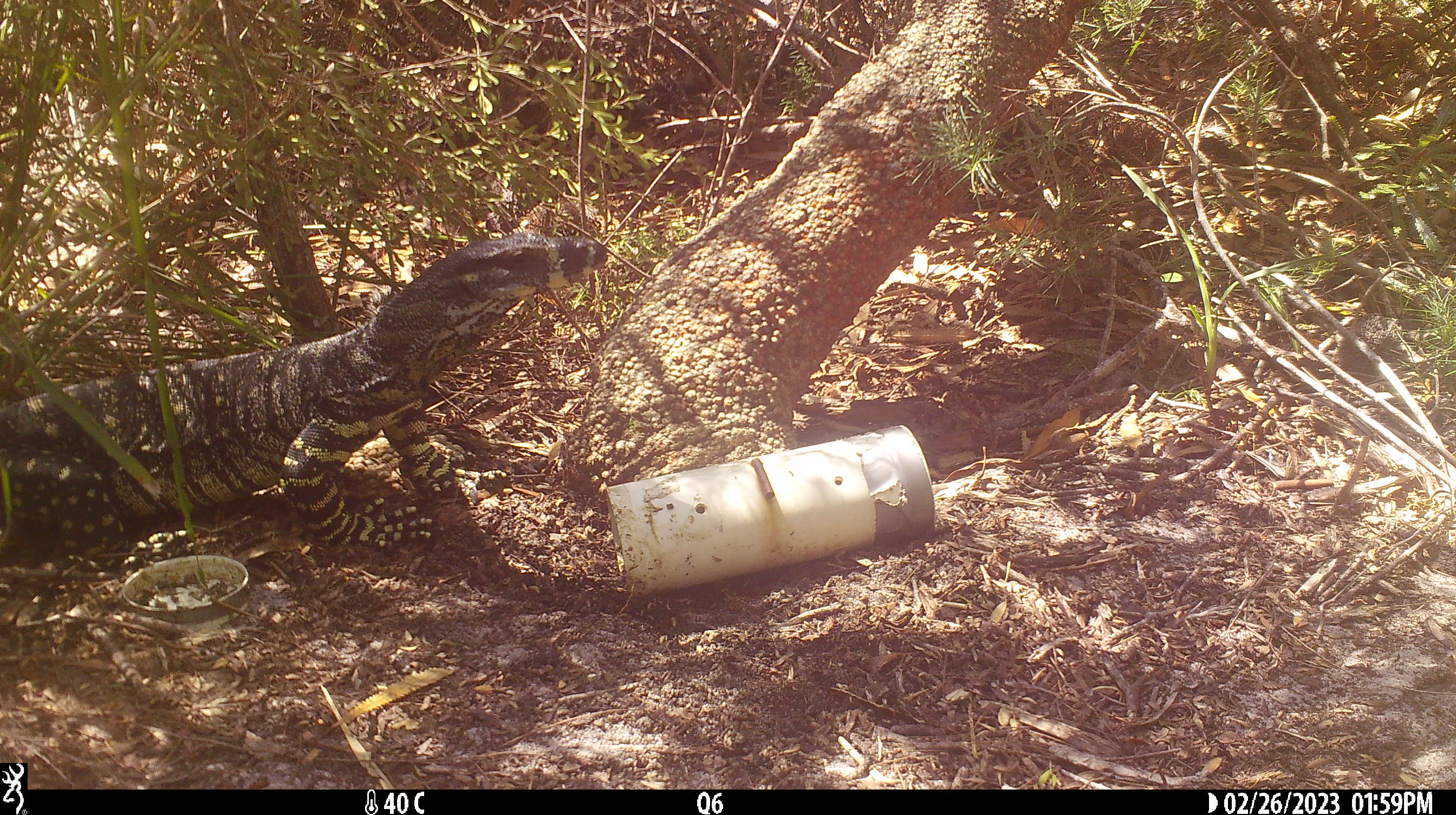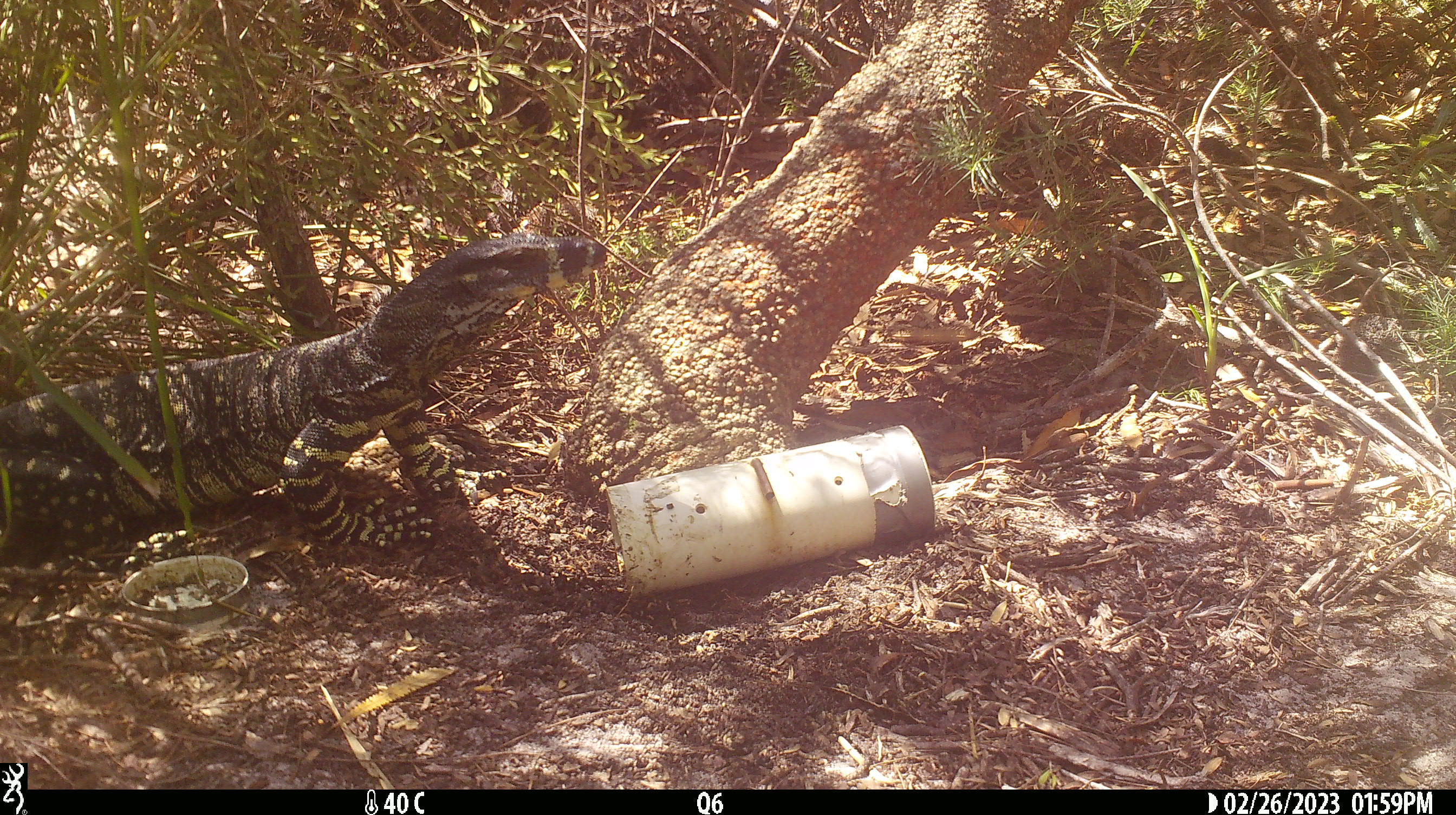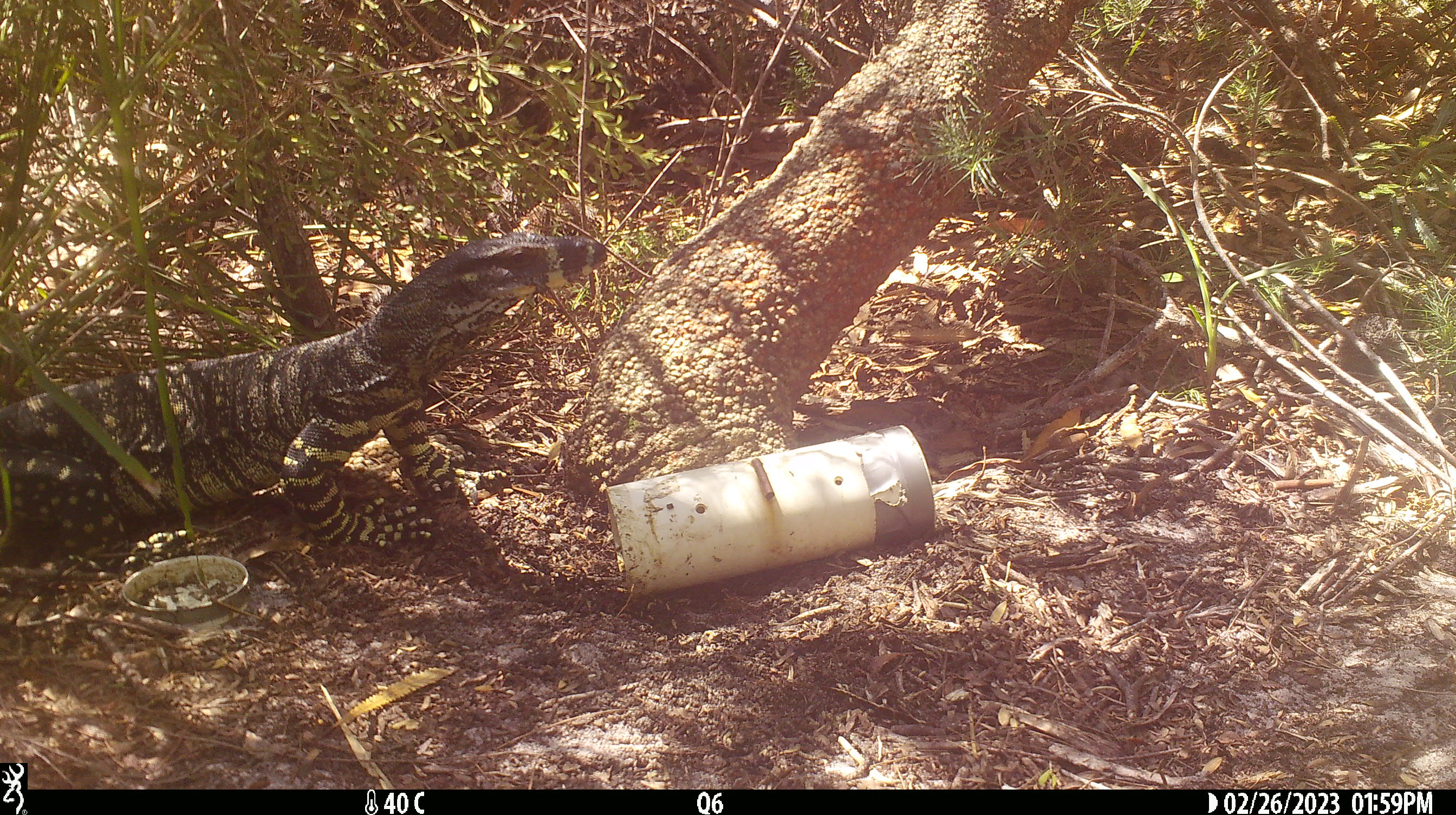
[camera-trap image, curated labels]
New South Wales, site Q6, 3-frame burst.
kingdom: Animalia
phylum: Chordata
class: Reptilia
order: Squamata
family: Varanidae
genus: Varanus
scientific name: Varanus varius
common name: lace monitor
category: goanna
Goanna (lace monitor) (Varanus varius).